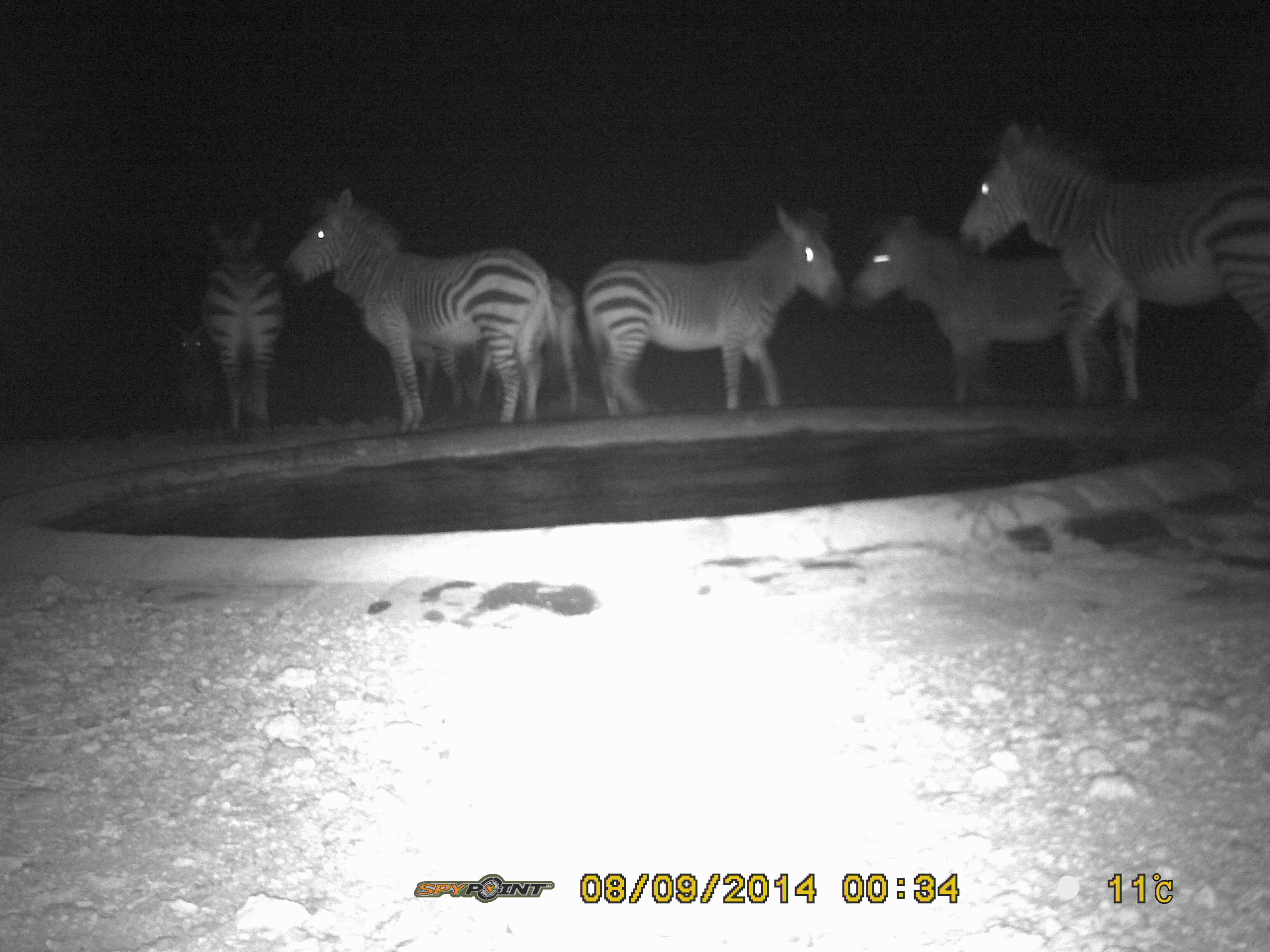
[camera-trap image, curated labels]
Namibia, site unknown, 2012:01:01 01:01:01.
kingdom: Animalia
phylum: Chordata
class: Mammalia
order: Perissodactyla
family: Equidae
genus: Equus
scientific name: Equus zebra hartmannae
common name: hartmann's mountain zebra